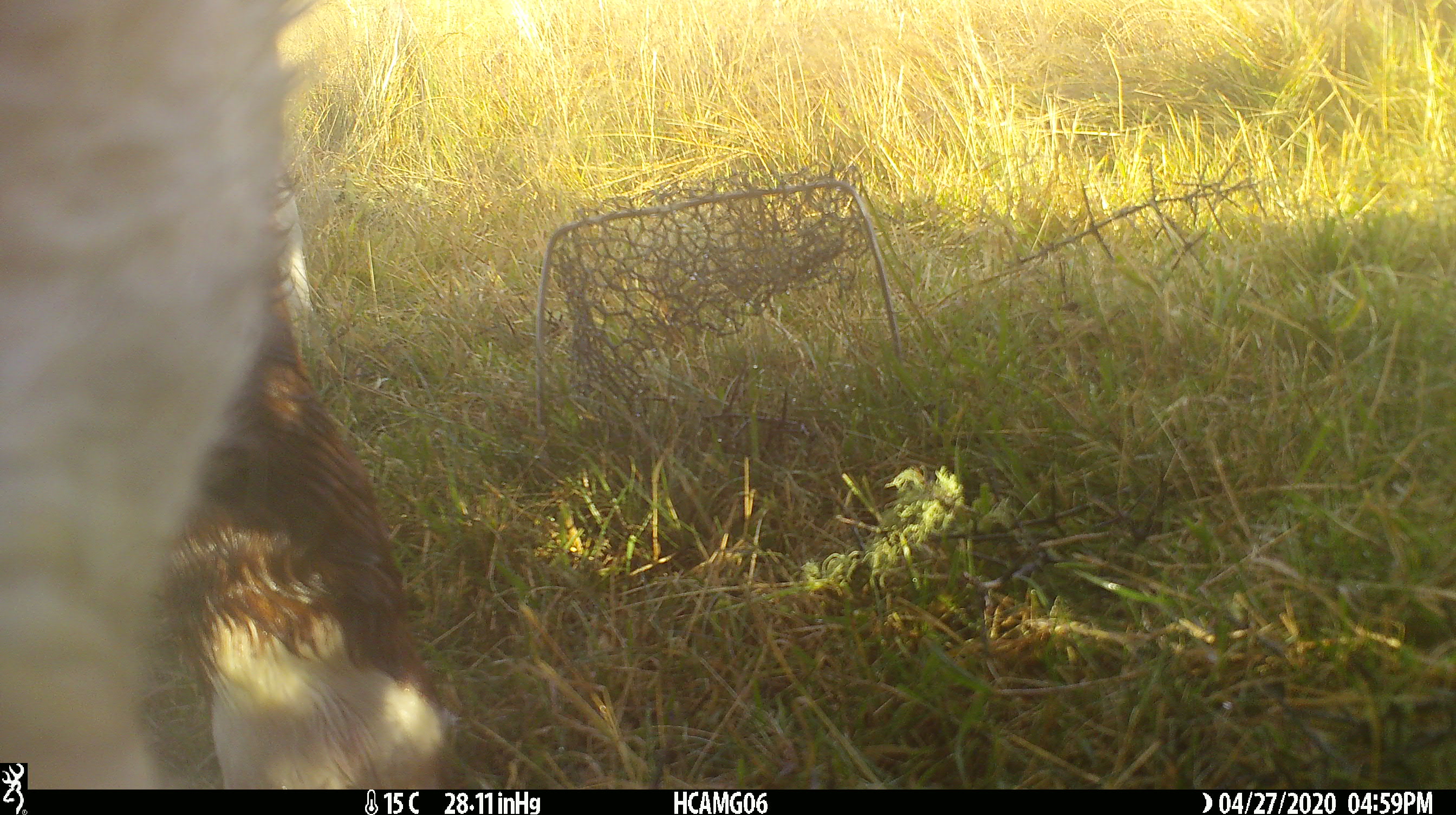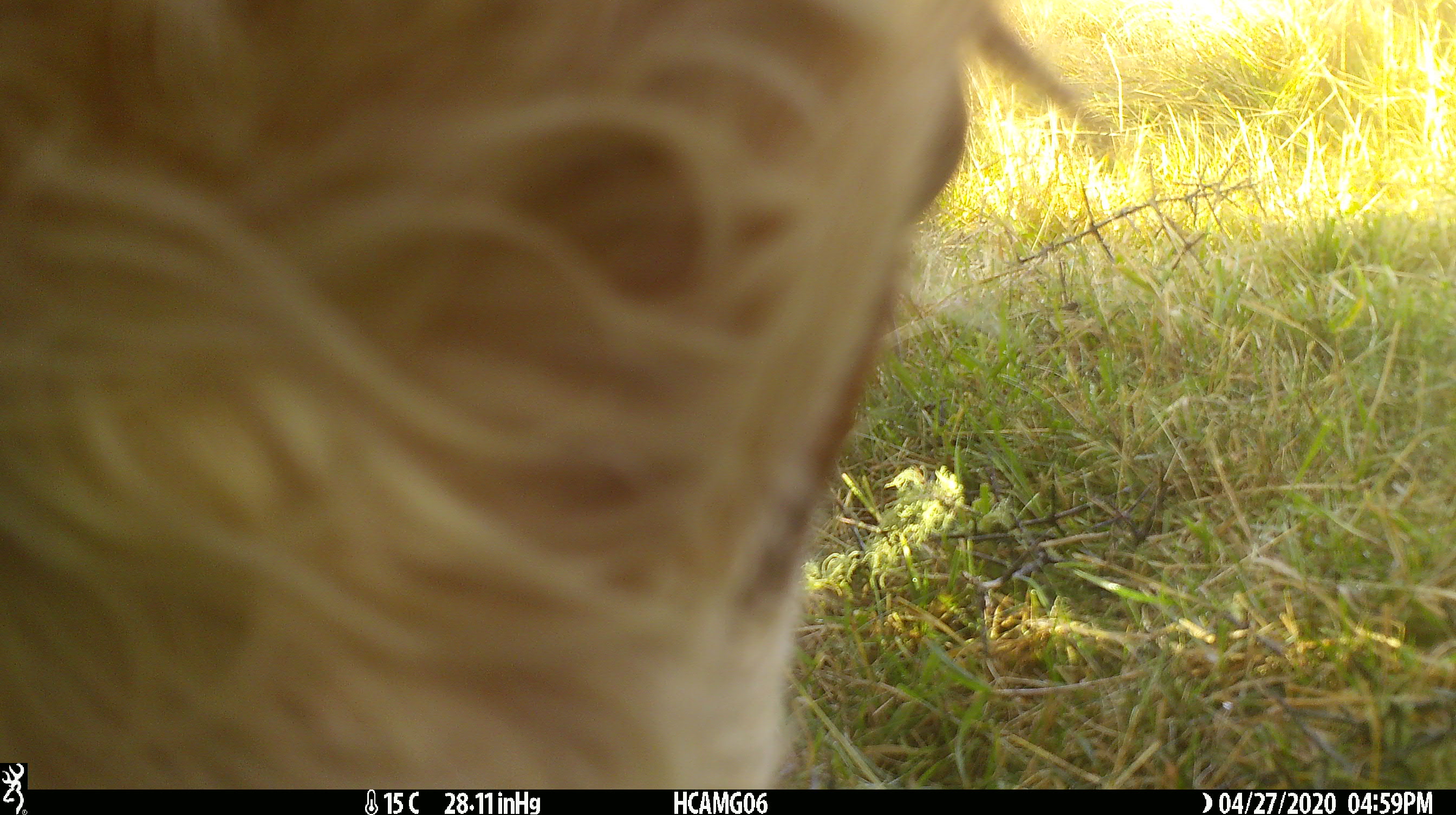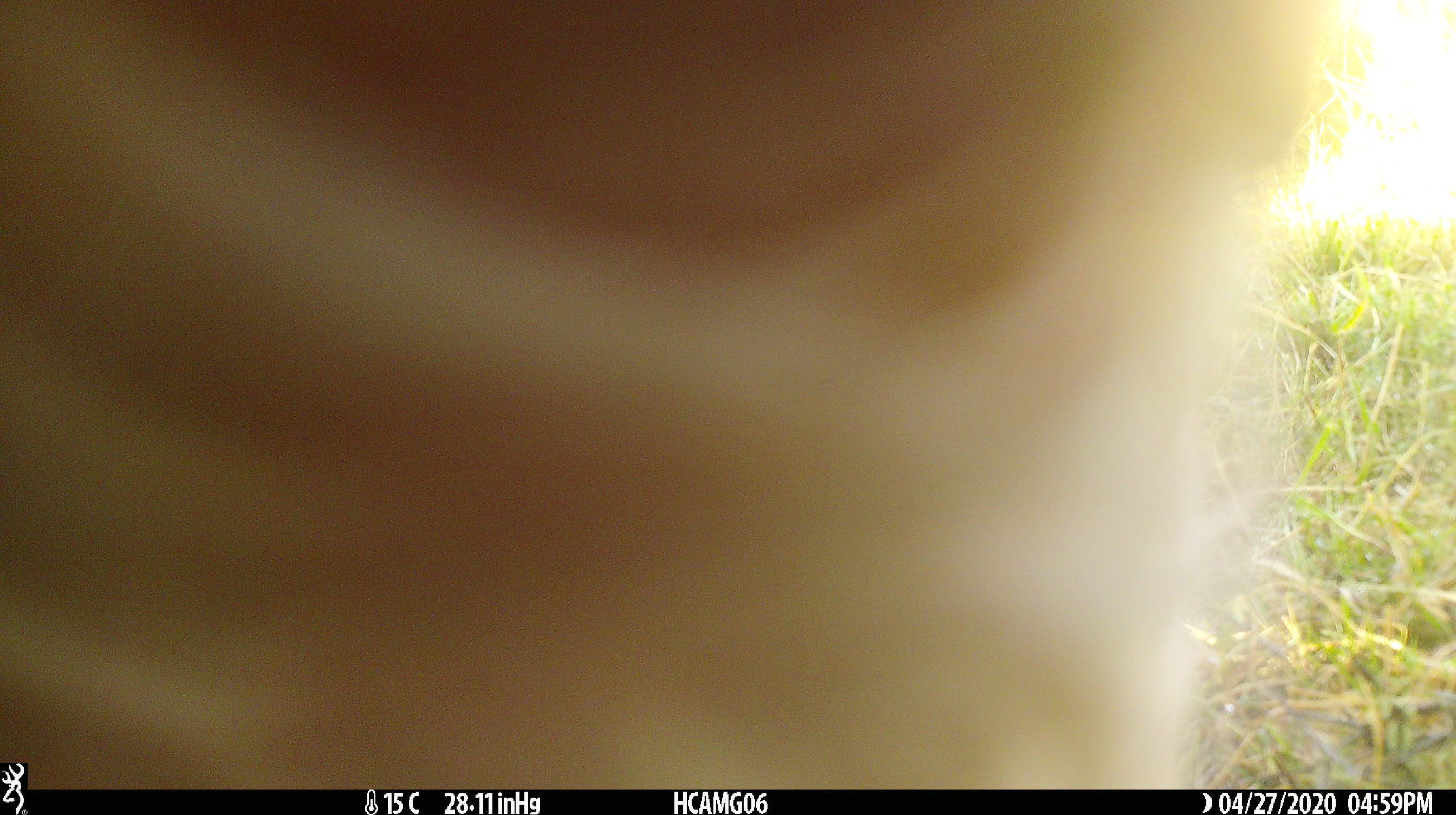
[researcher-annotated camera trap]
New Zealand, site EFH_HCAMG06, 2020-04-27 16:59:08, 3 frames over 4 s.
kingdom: Animalia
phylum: Chordata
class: Mammalia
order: Artiodactyla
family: Bovidae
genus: Bos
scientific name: Bos taurus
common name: domestic cow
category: cow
Cow (domestic cow) (Bos taurus).